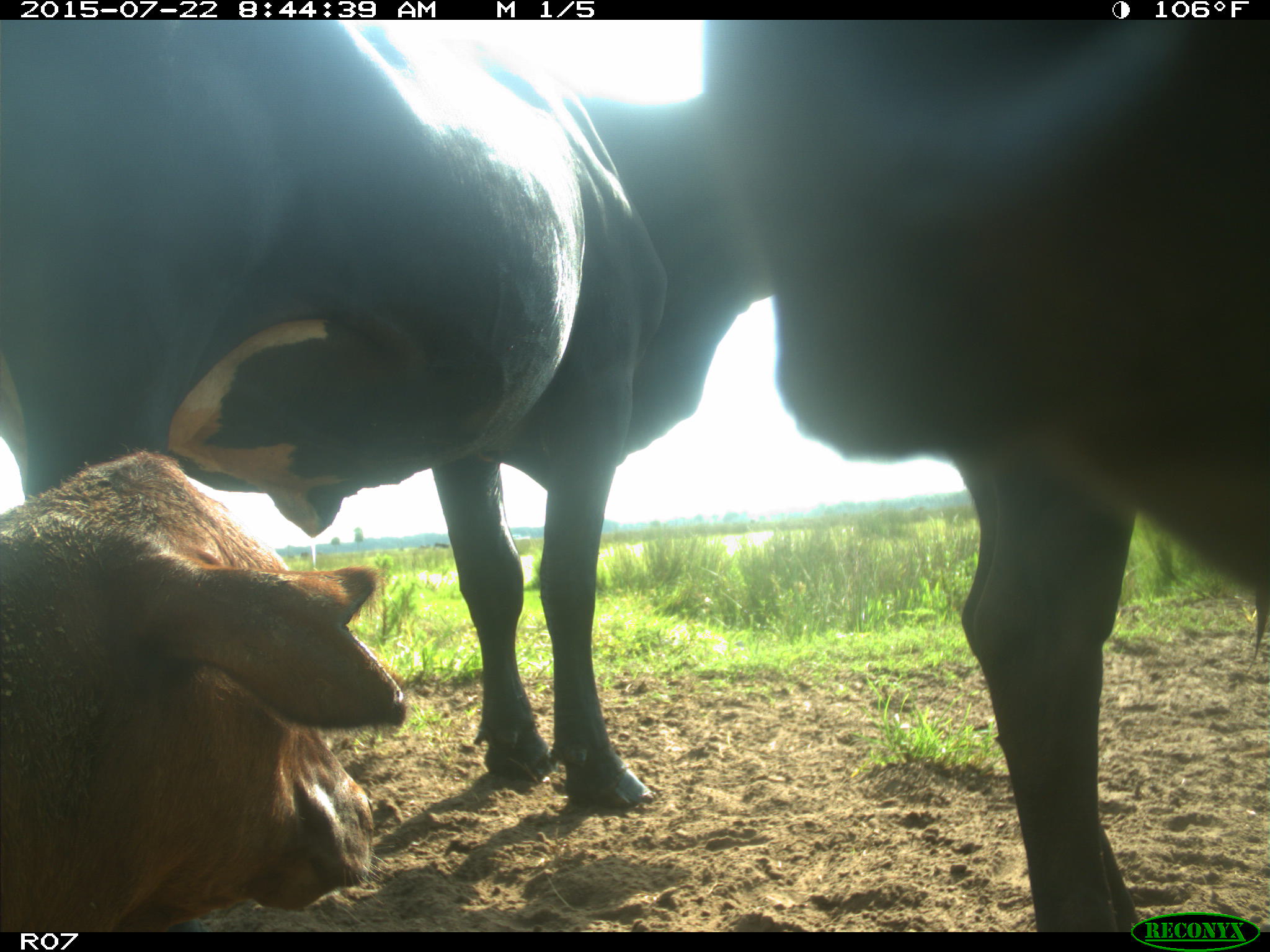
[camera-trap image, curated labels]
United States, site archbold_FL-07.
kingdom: Animalia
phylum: Chordata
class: Mammalia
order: Artiodactyla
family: Cervidae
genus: Odocoileus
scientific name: Odocoileus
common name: deer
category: unidentified deer